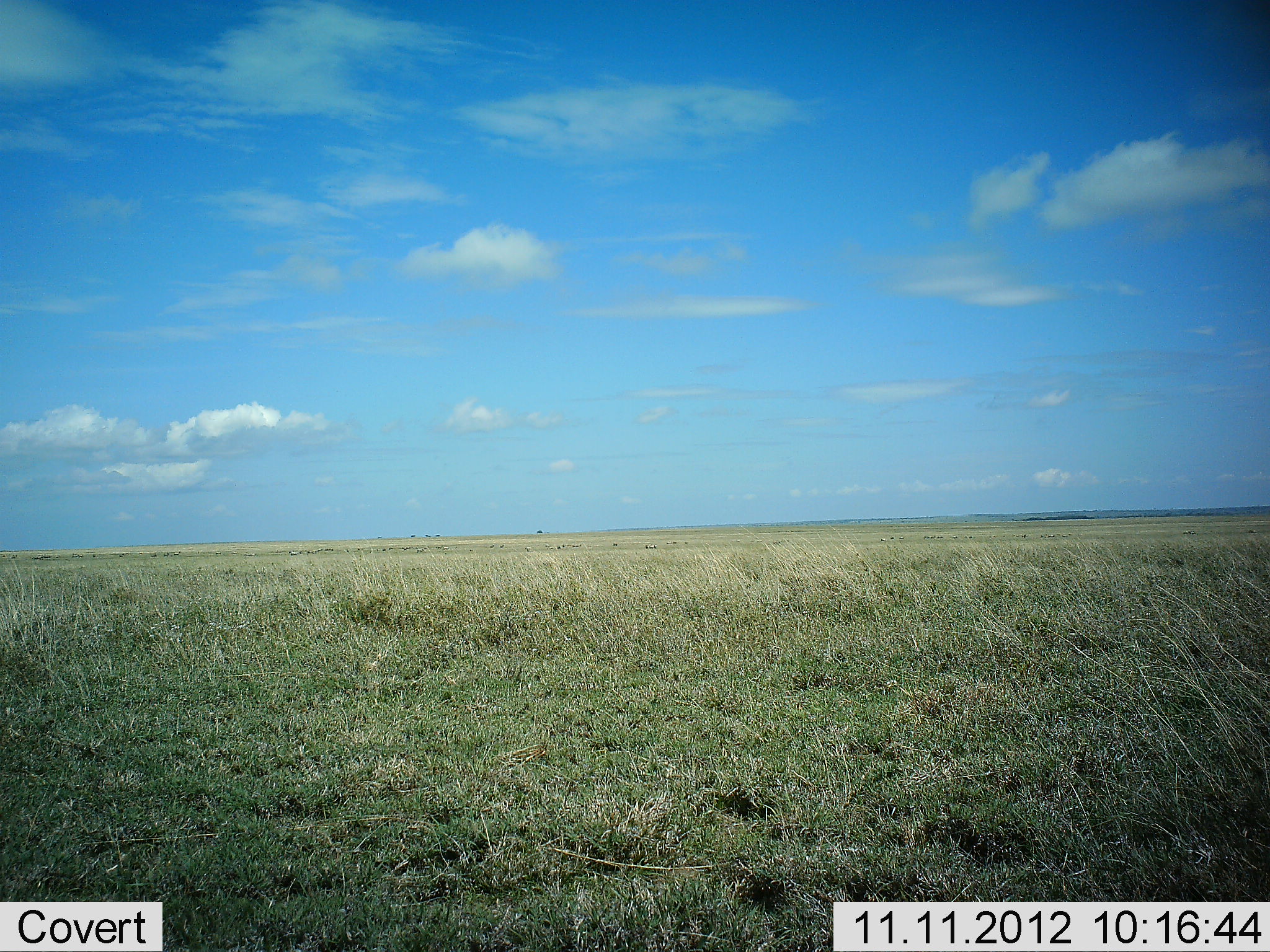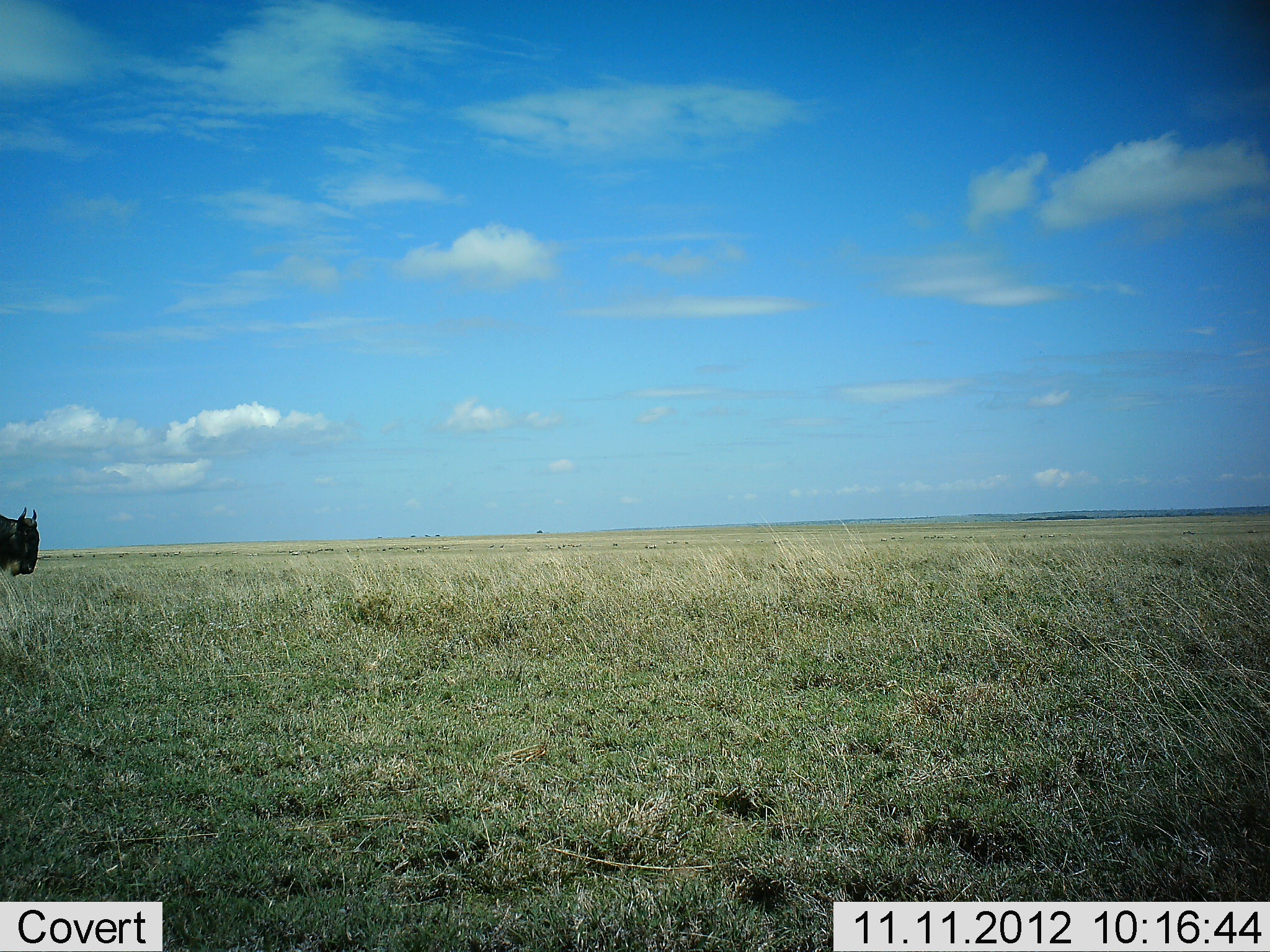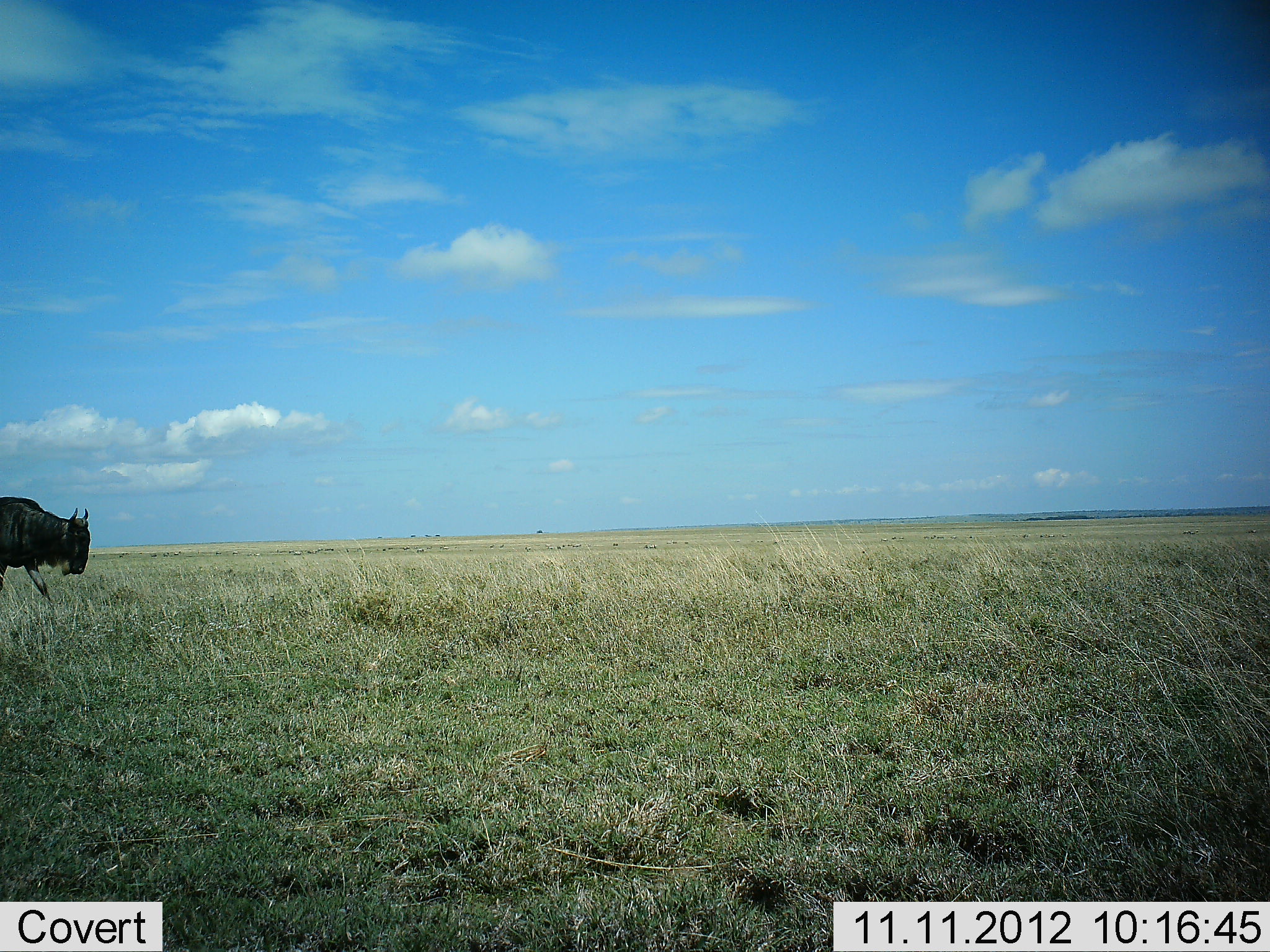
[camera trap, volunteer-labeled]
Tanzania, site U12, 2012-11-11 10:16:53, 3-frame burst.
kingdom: Animalia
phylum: Chordata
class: Mammalia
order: Artiodactyla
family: Bovidae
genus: Connochaetes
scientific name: Connochaetes taurinus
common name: blue wildebeest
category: wildebeest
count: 1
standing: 0%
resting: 0%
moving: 100%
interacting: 0%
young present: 0%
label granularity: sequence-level